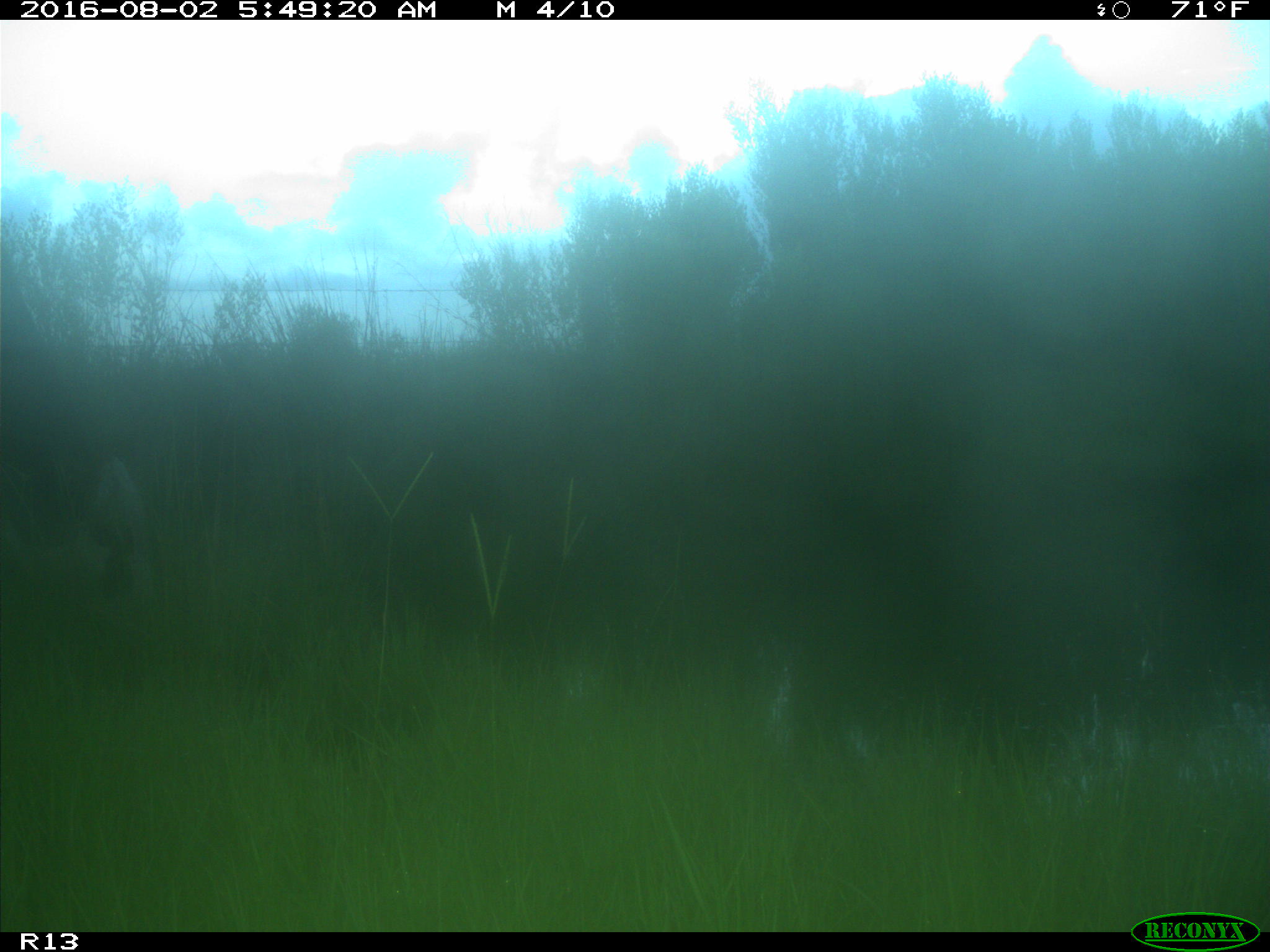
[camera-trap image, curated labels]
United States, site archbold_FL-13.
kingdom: Animalia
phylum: Chordata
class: Mammalia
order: Artiodactyla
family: Bovidae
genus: Bos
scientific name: Bos taurus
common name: domestic cow